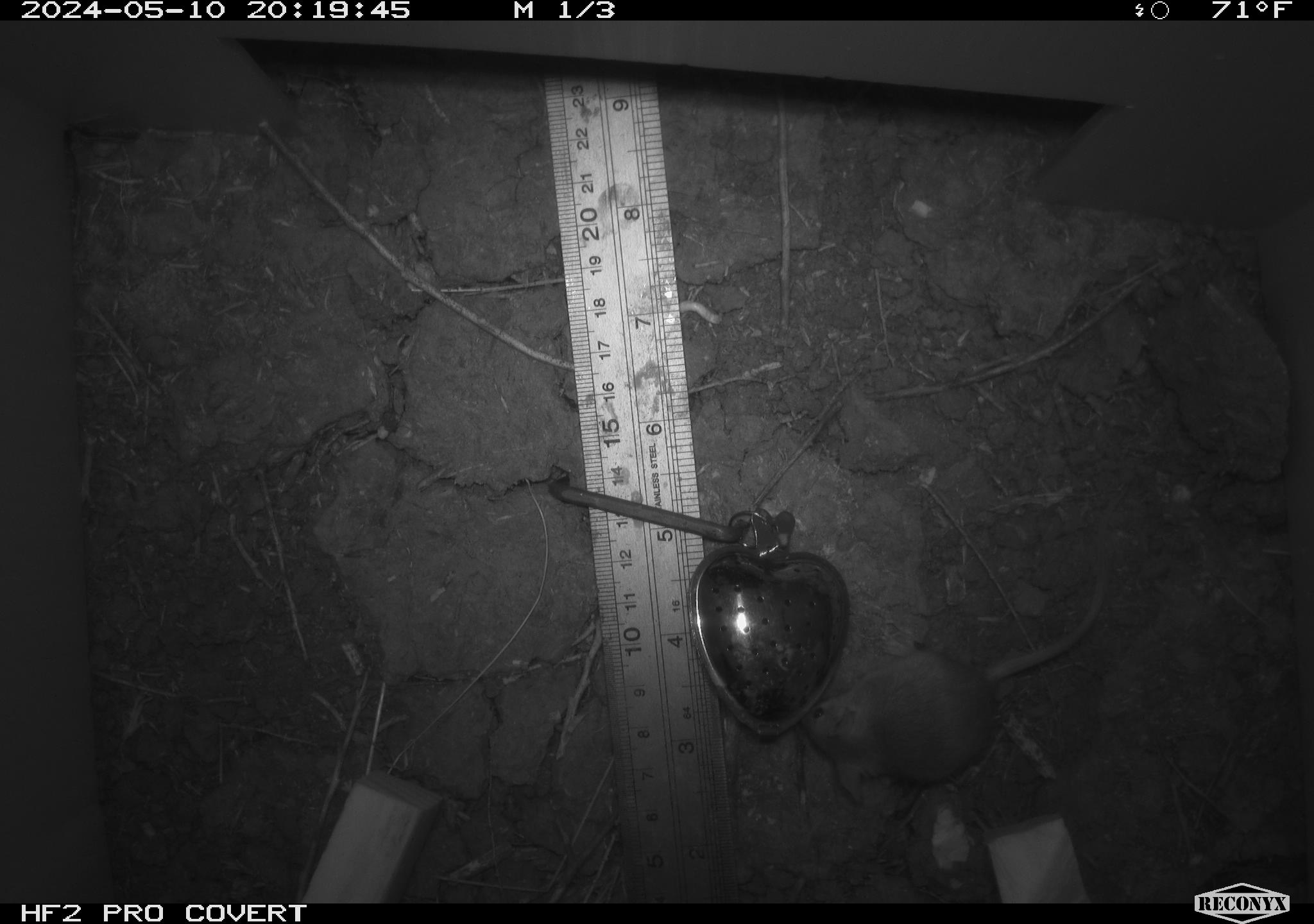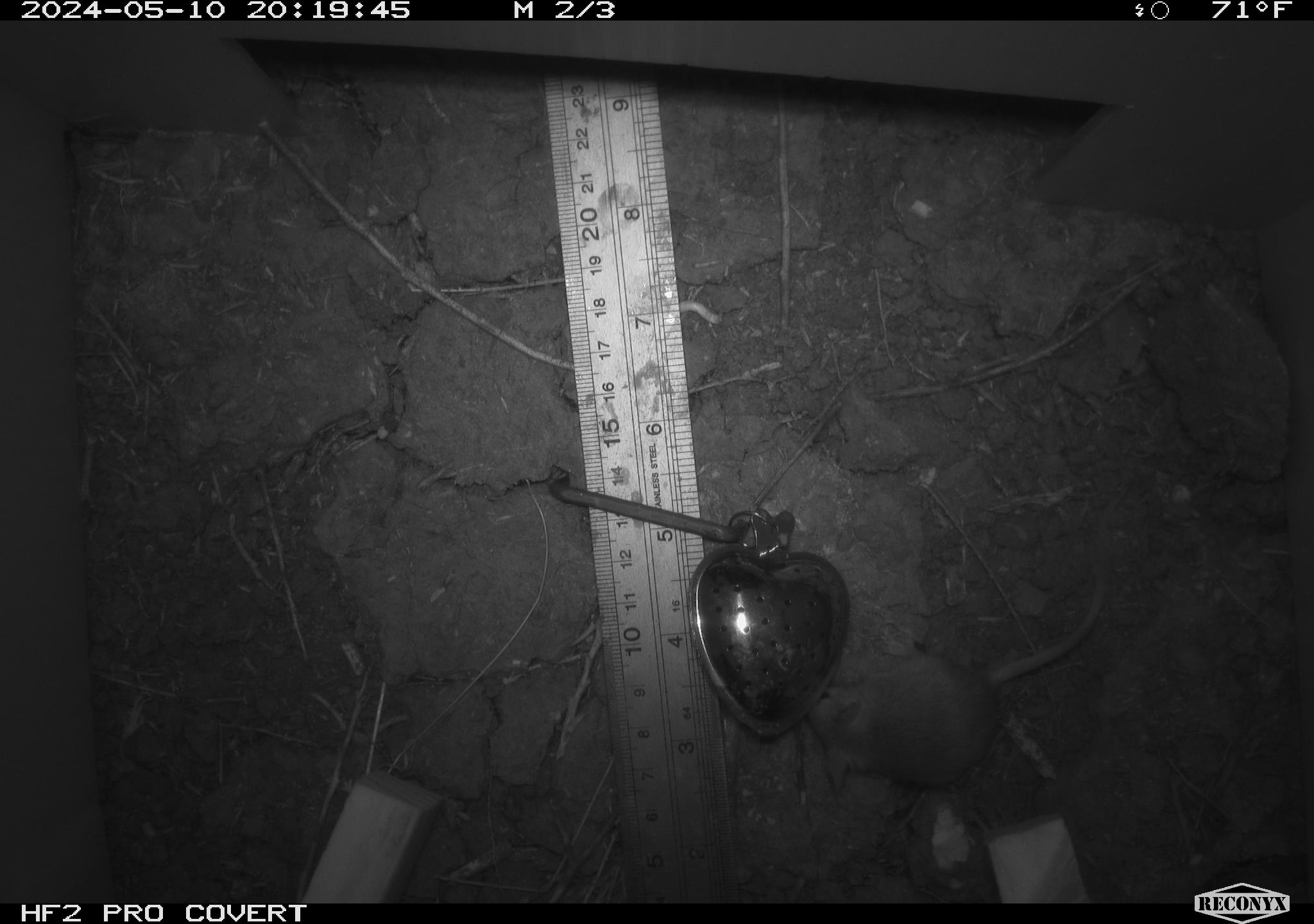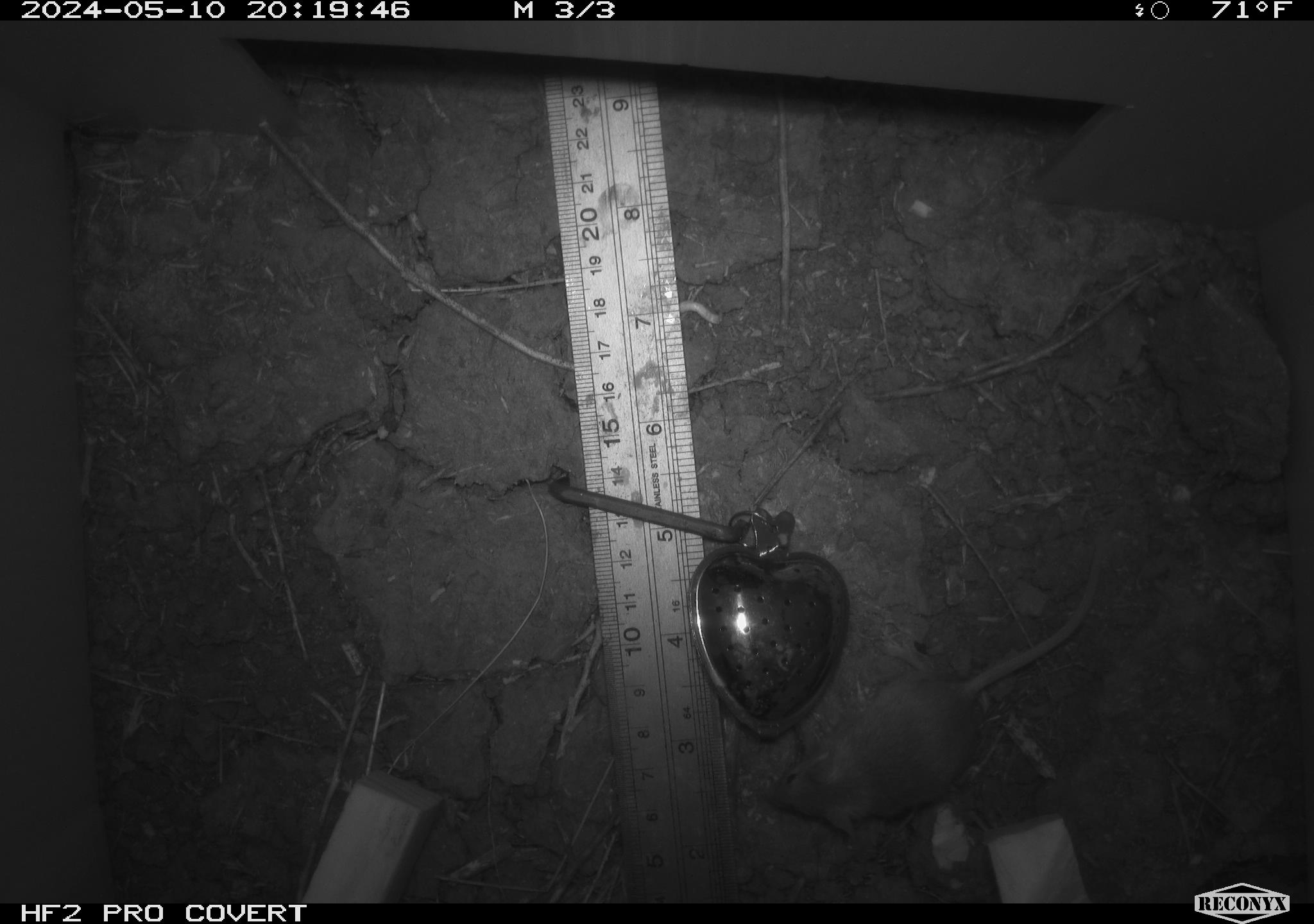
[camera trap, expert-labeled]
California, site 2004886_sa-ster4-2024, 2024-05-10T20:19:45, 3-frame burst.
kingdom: Animalia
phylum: Chordata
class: Mammalia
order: Rodentia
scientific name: Rodentia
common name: mouse species